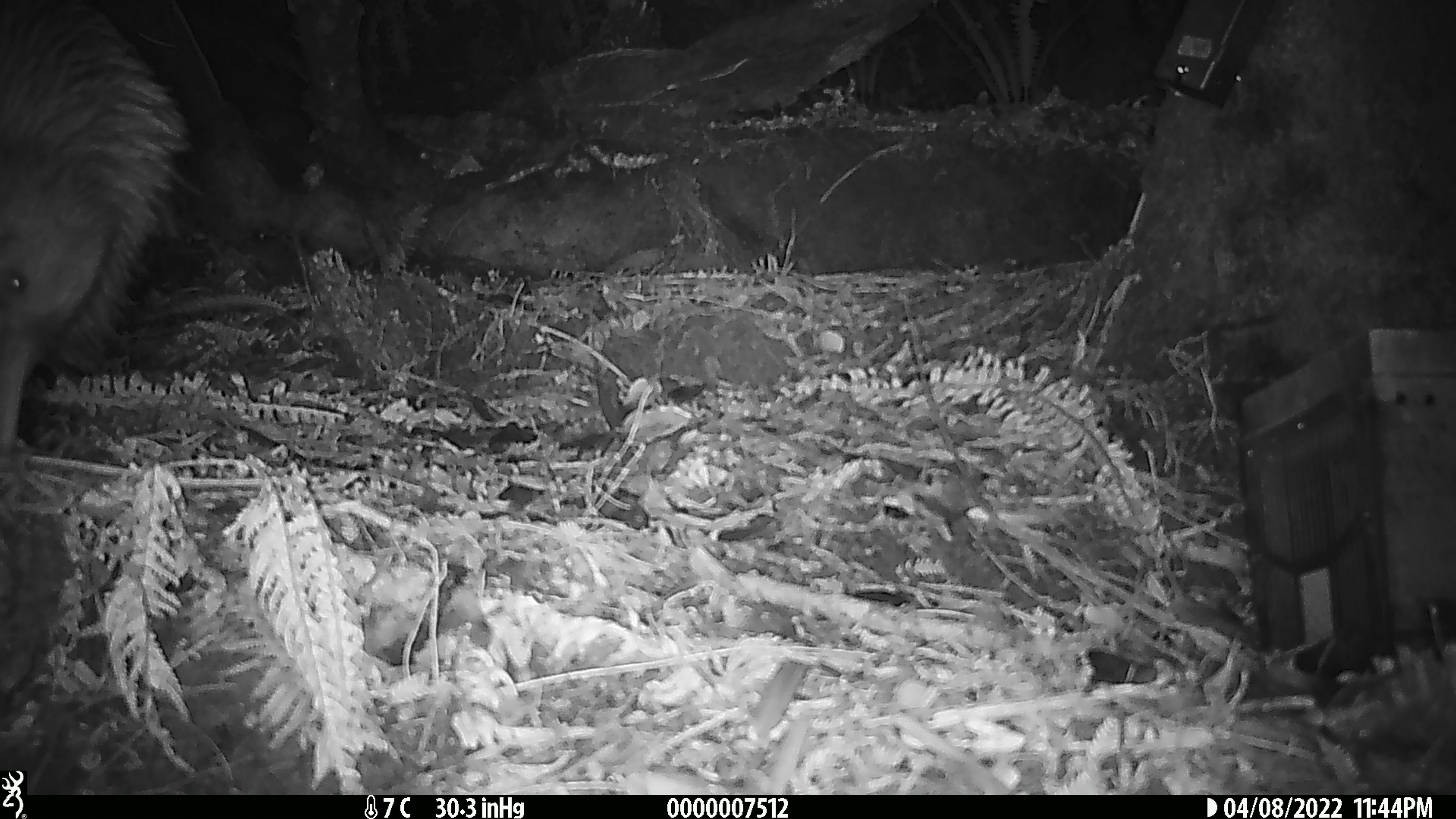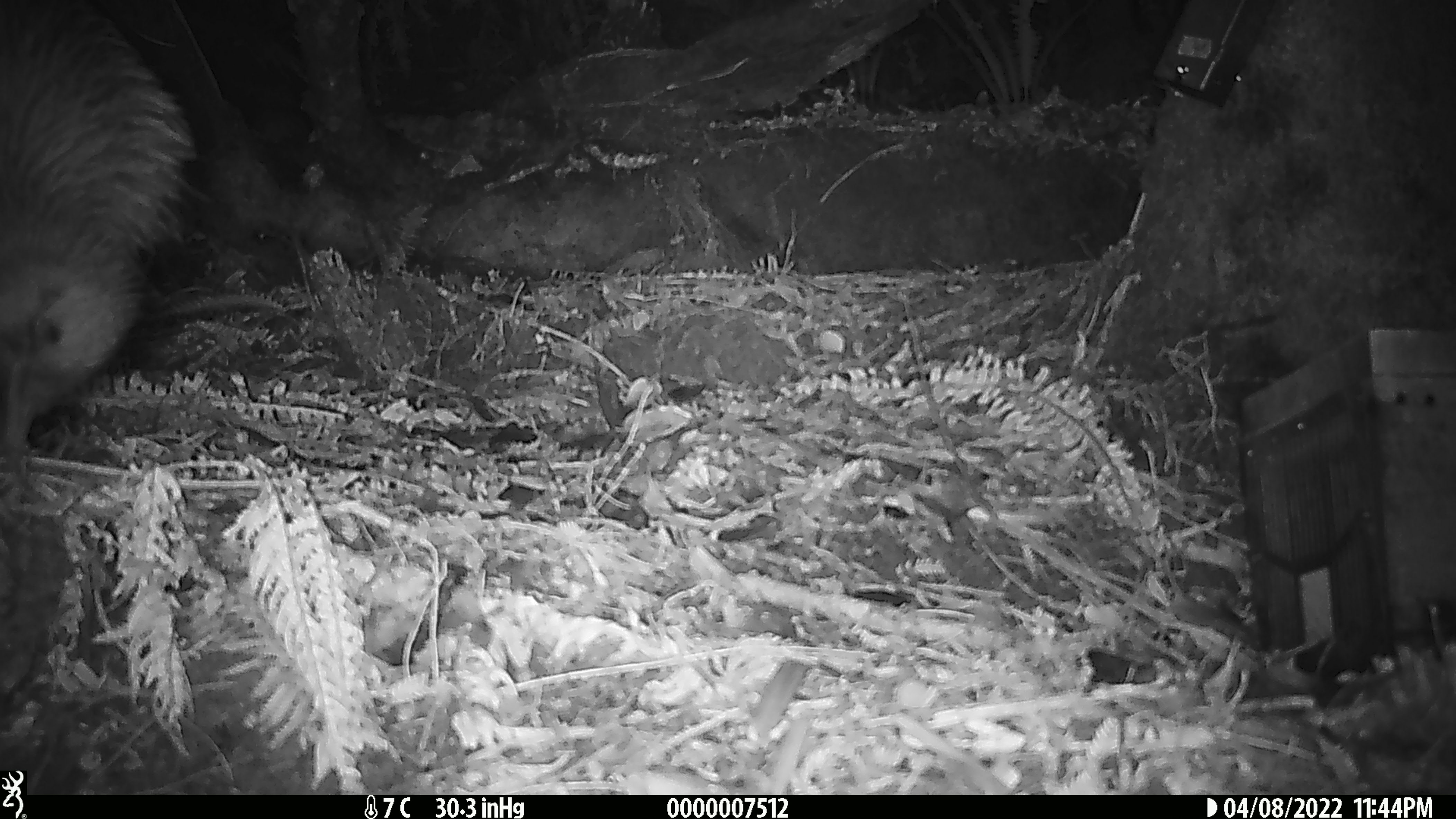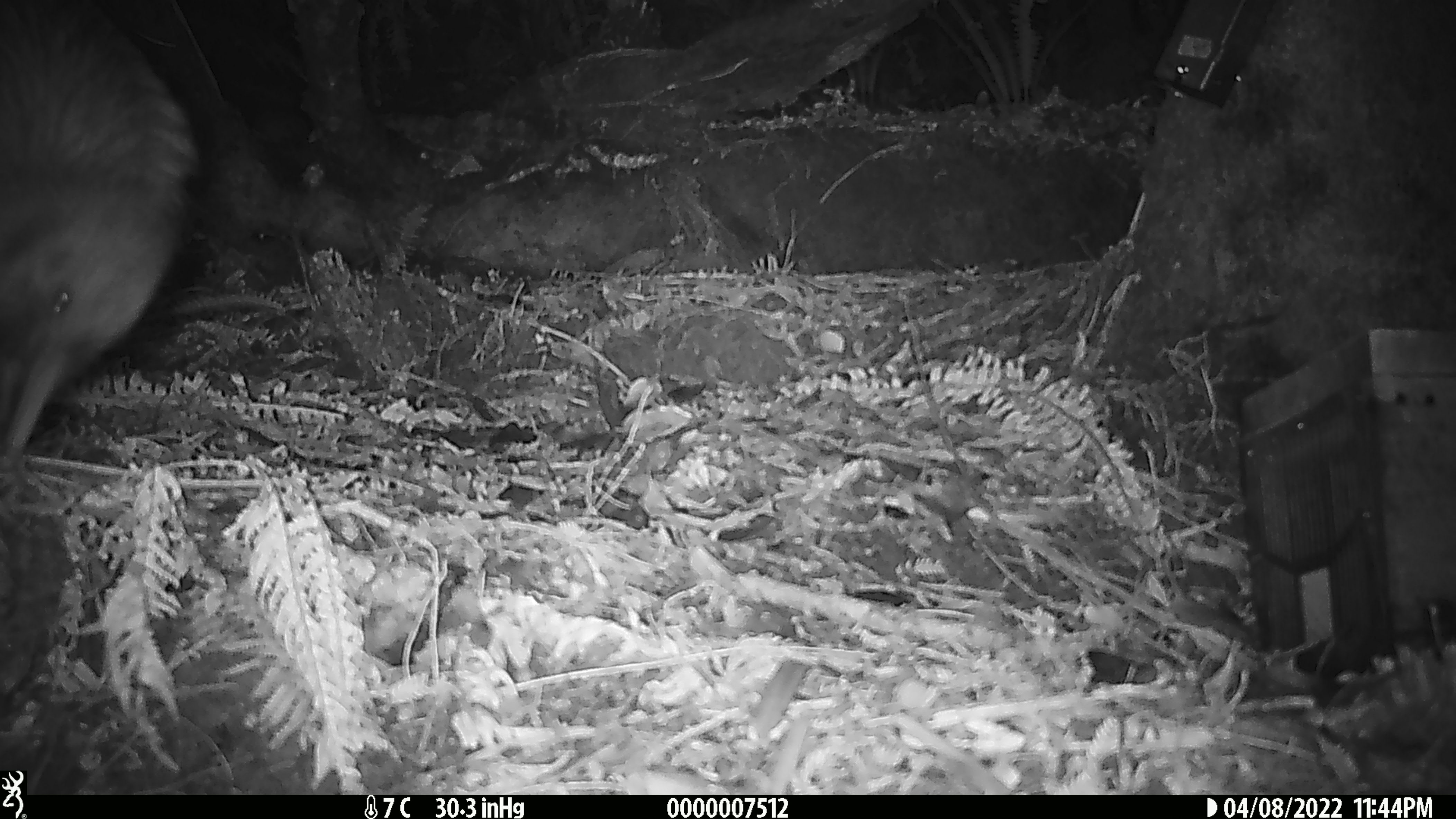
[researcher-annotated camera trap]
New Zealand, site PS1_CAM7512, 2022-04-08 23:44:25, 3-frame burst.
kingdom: Animalia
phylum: Chordata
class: Aves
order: Apterygiformes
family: Apterygidae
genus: Apteryx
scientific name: Apteryx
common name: kiwi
Kiwi (Apteryx).